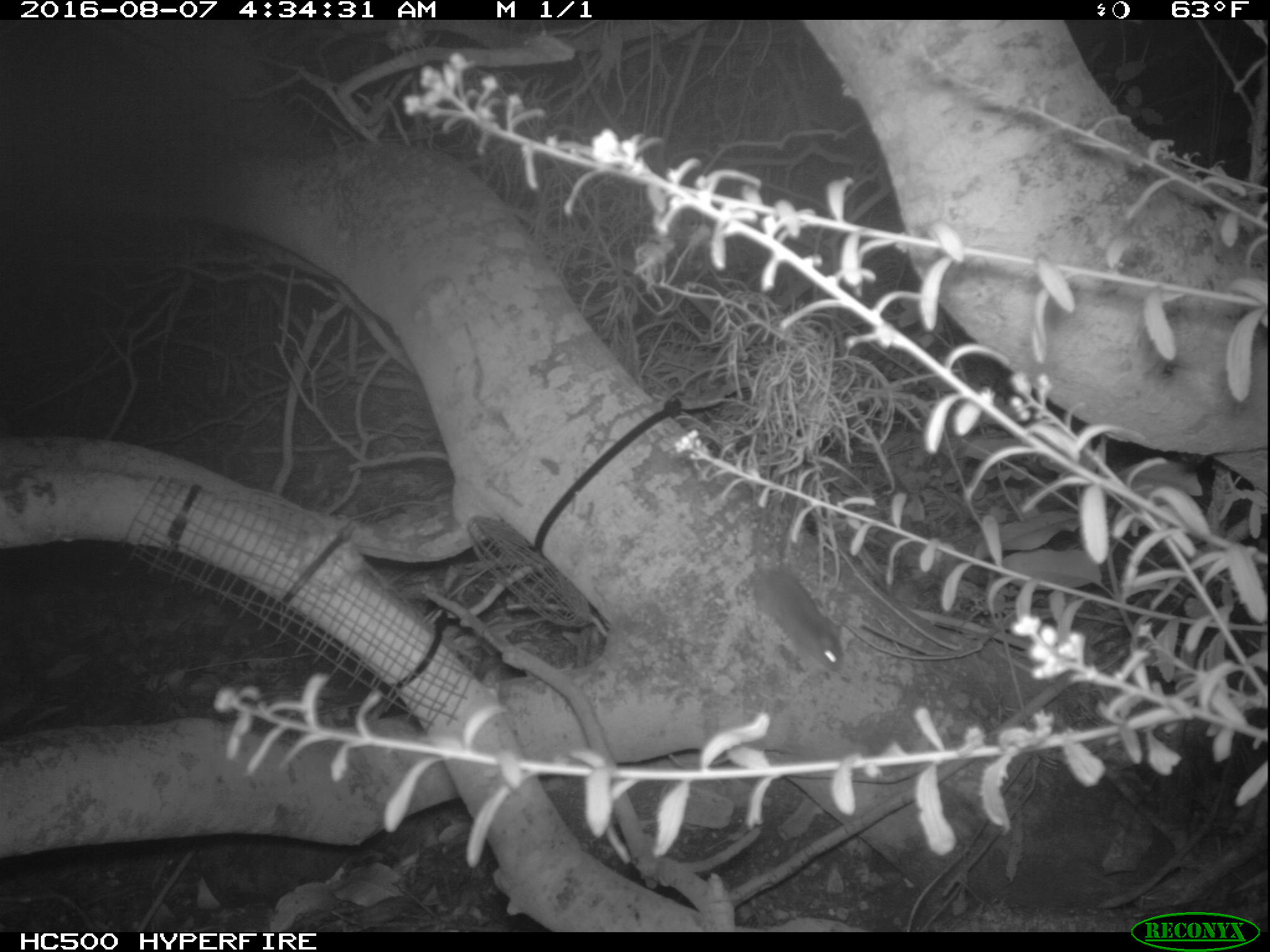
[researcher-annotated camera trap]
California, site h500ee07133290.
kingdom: Animalia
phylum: Chordata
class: Mammalia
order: Rodentia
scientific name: Rodentia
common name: rodent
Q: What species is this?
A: Rodent (Rodentia).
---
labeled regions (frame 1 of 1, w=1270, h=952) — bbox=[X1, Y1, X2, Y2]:
rodent: bbox=[741, 443, 848, 679]